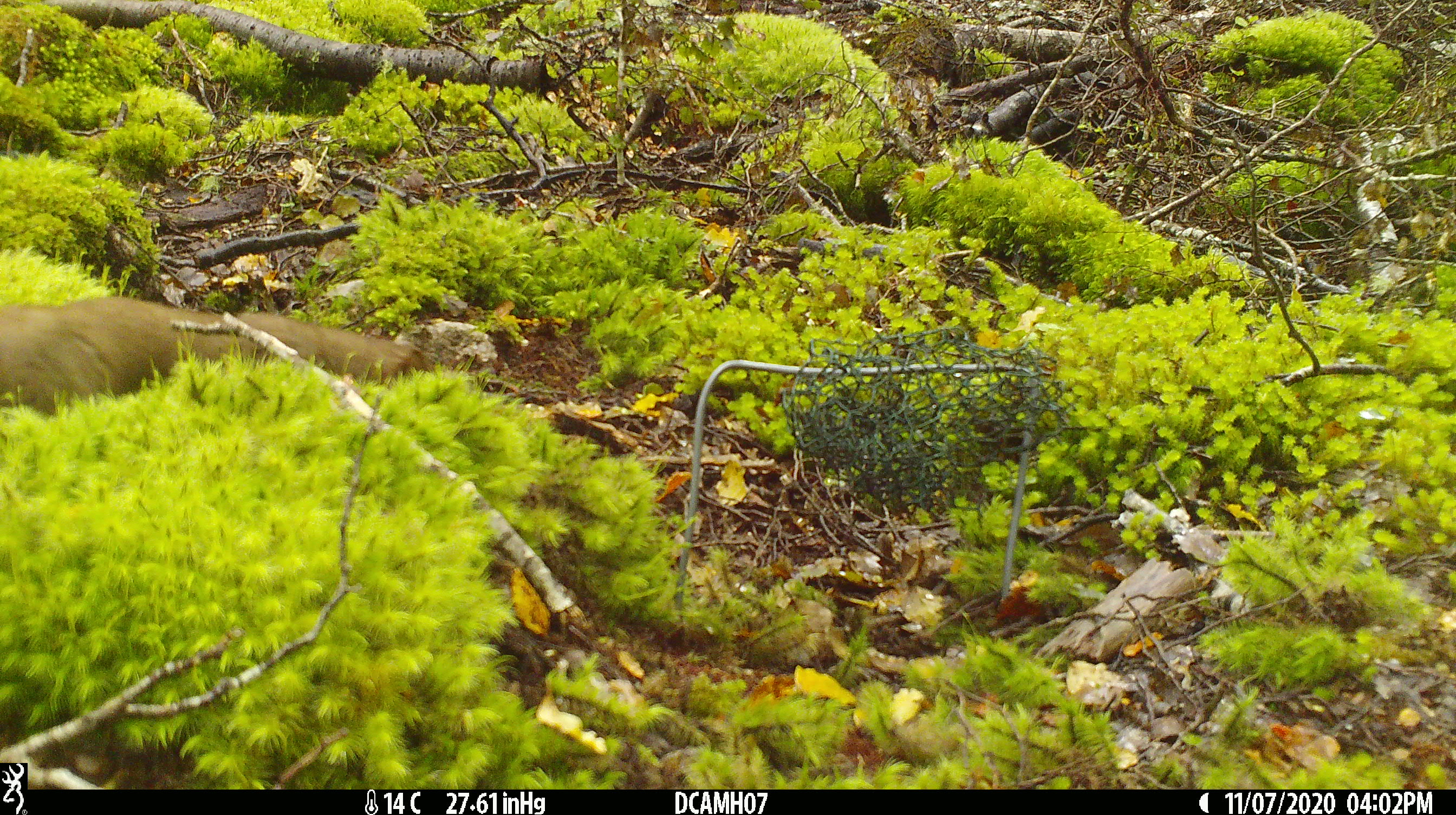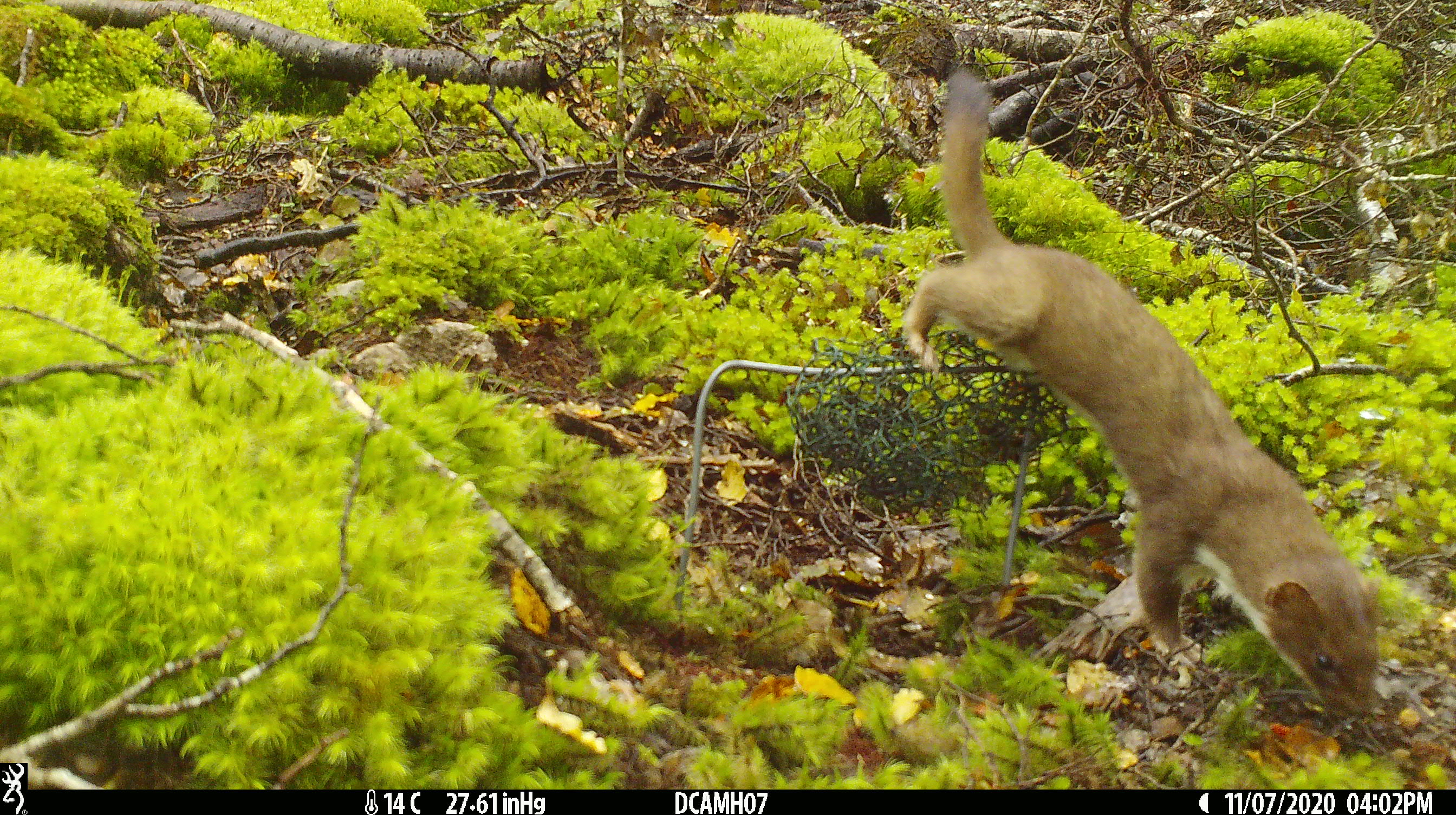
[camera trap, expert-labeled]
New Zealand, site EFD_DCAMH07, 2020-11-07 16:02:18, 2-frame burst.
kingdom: Animalia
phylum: Chordata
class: Mammalia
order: Carnivora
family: Mustelidae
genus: Mustela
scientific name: Mustela erminea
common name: stoat